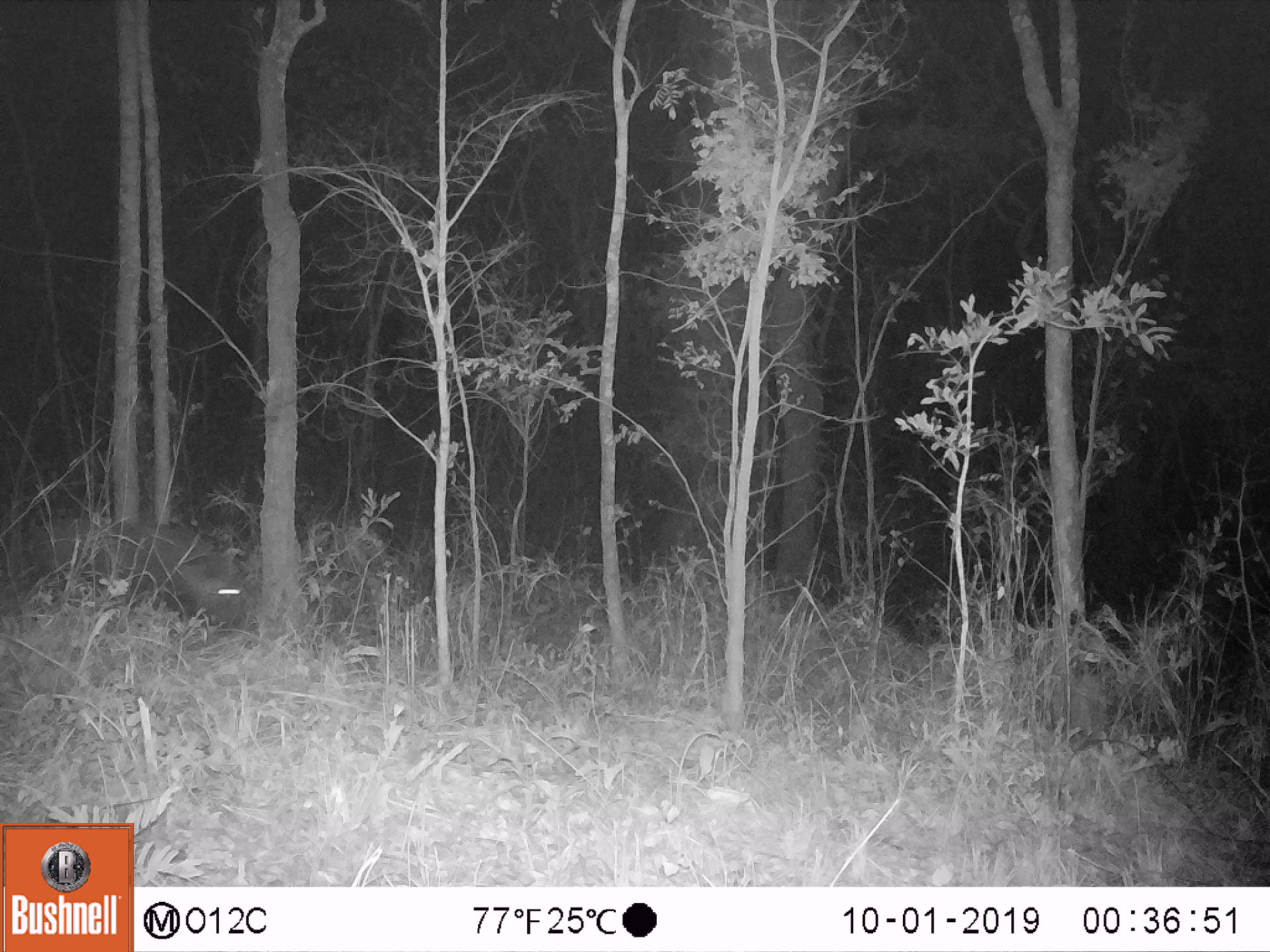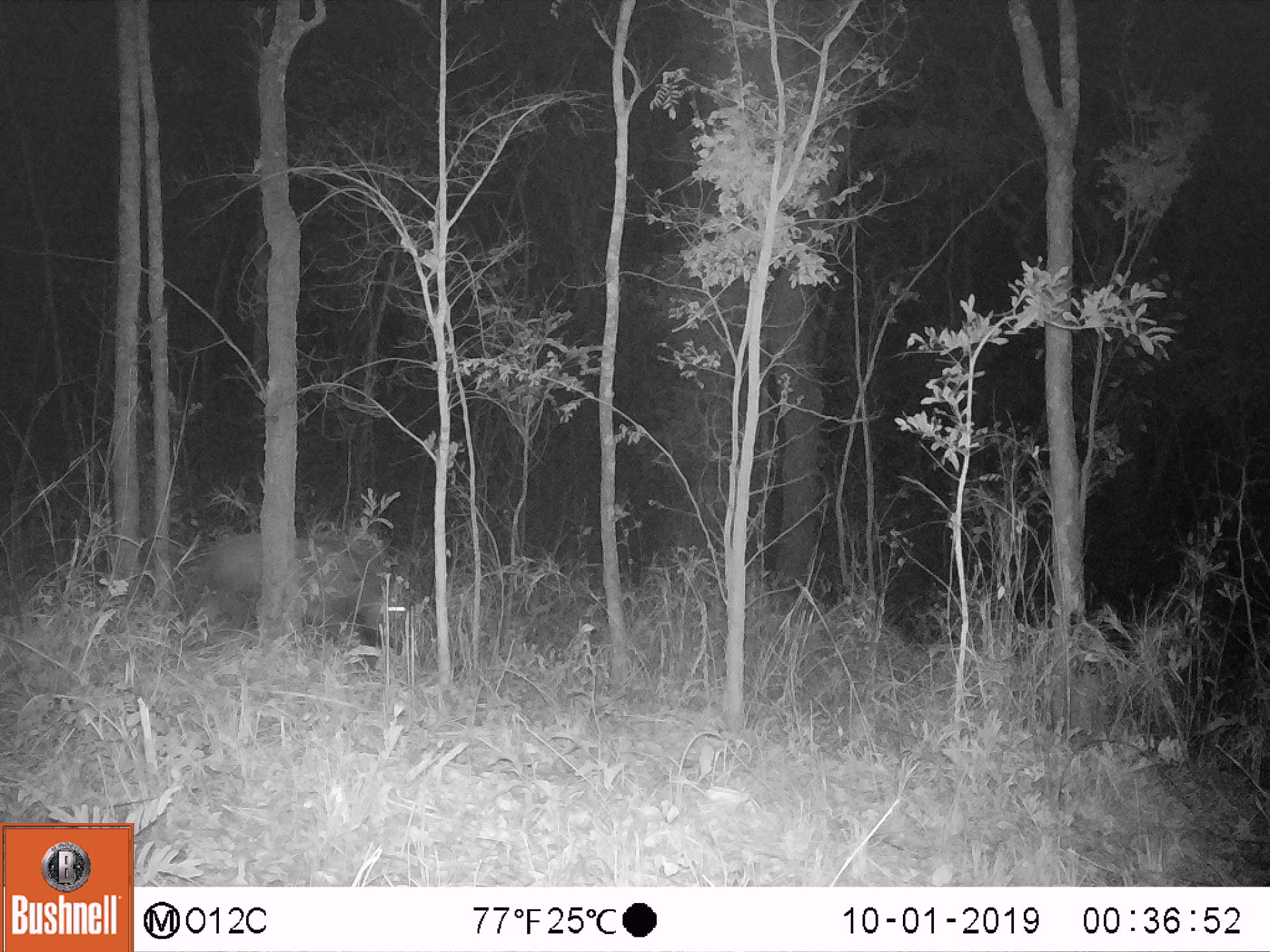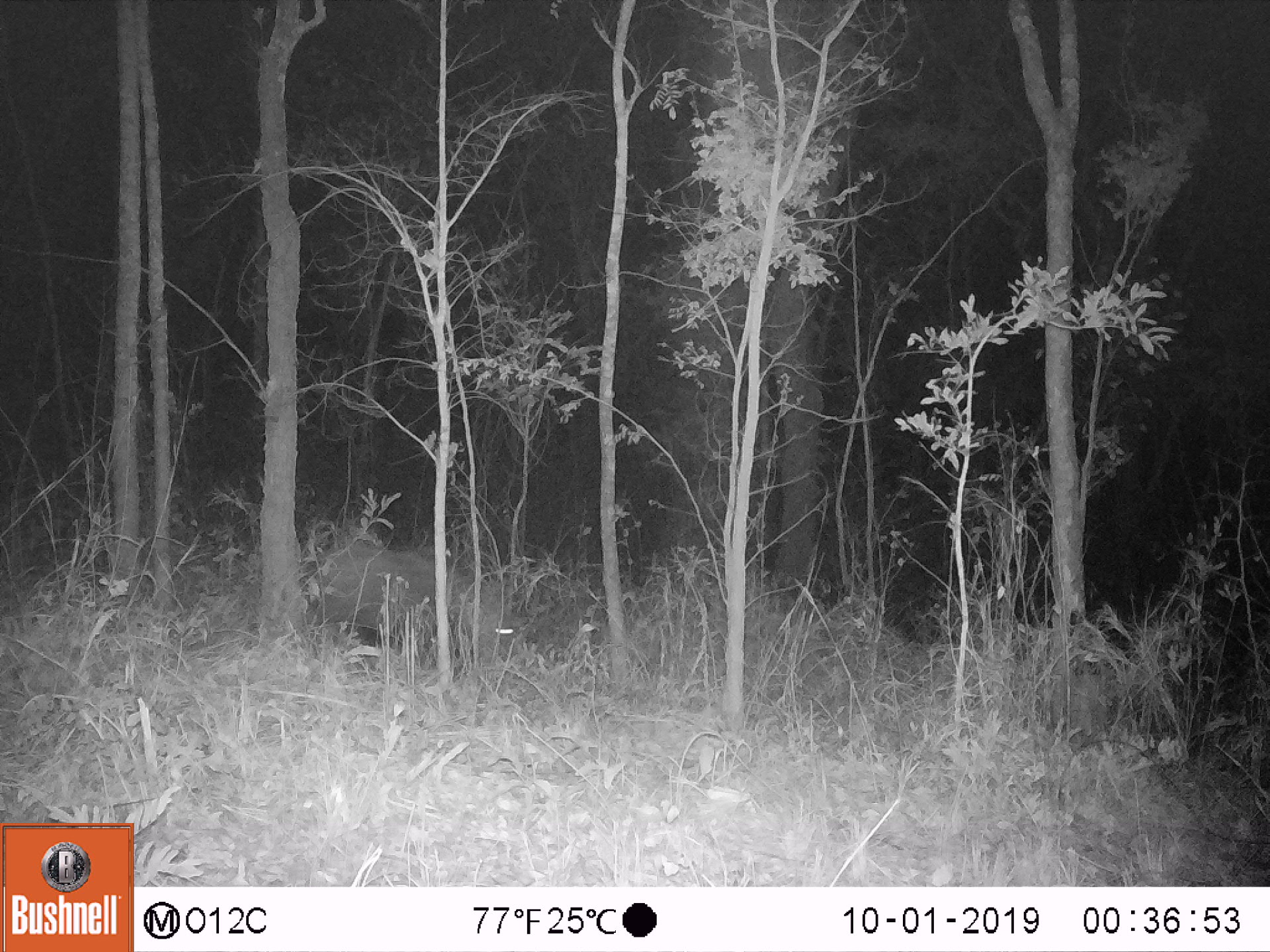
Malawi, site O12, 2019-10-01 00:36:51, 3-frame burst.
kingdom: Animalia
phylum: Chordata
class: Mammalia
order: Artiodactyla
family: Suidae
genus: Potamochoerus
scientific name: Potamochoerus larvatus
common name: bushpig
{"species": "bushpig (Potamochoerus larvatus)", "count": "1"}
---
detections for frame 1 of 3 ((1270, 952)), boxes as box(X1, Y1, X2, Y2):
bushpig: box(26, 500, 254, 638)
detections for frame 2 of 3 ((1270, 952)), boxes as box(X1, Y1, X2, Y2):
bushpig: box(201, 527, 415, 662)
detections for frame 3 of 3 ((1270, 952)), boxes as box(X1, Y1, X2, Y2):
bushpig: box(314, 546, 514, 677)